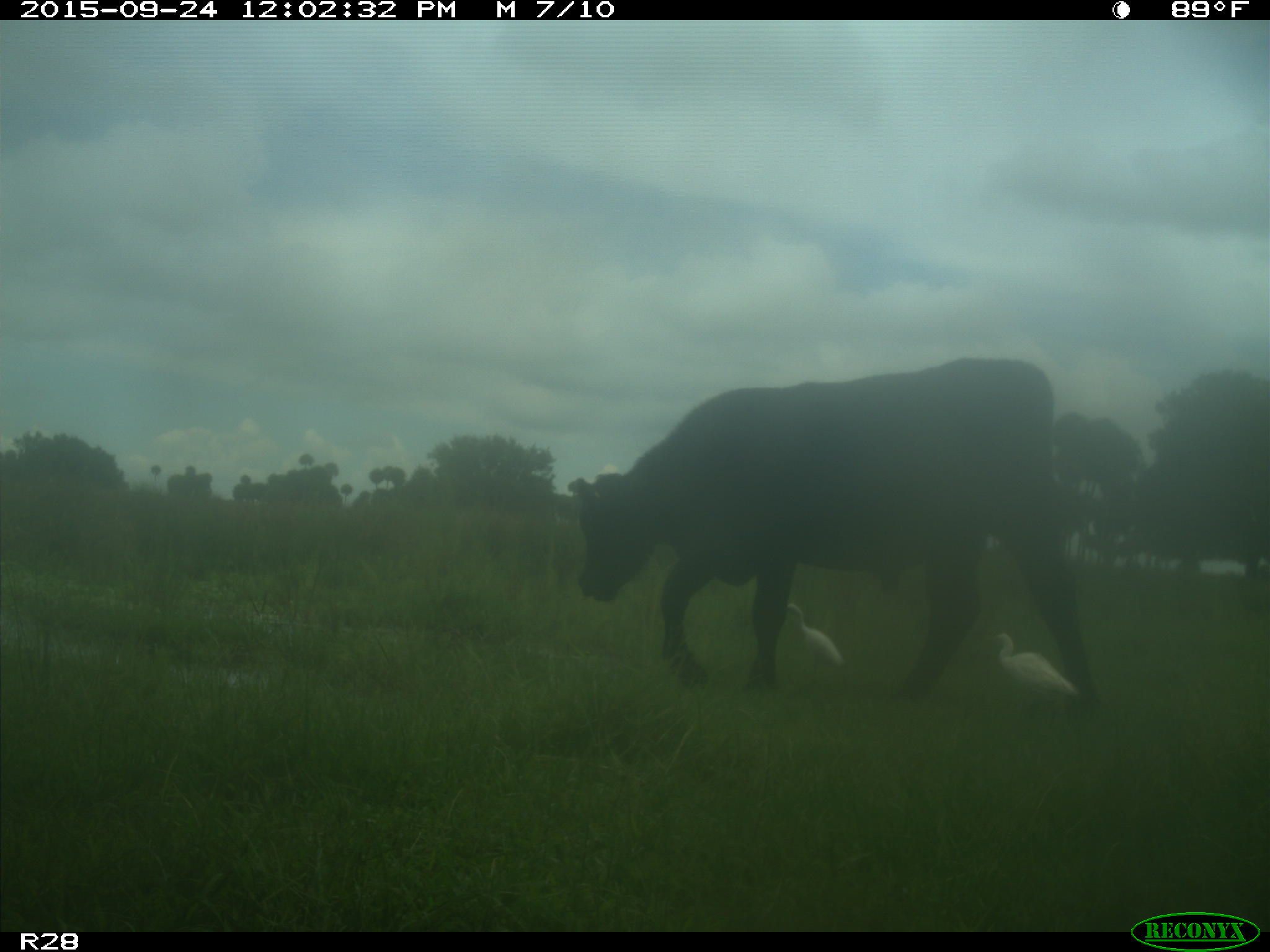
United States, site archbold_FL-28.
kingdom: Animalia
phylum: Chordata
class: Mammalia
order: Artiodactyla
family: Bovidae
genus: Bos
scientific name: Bos taurus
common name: domestic cow